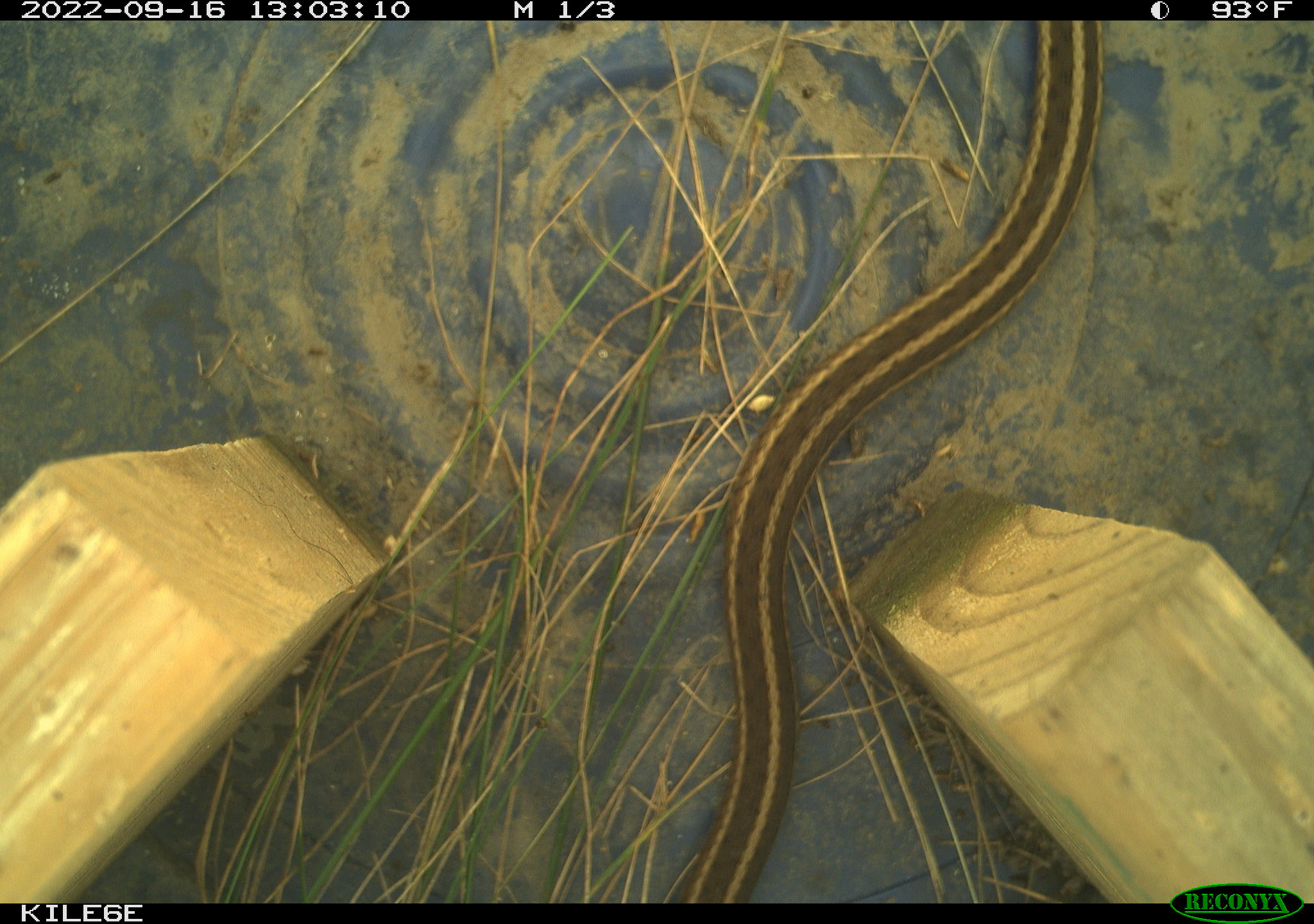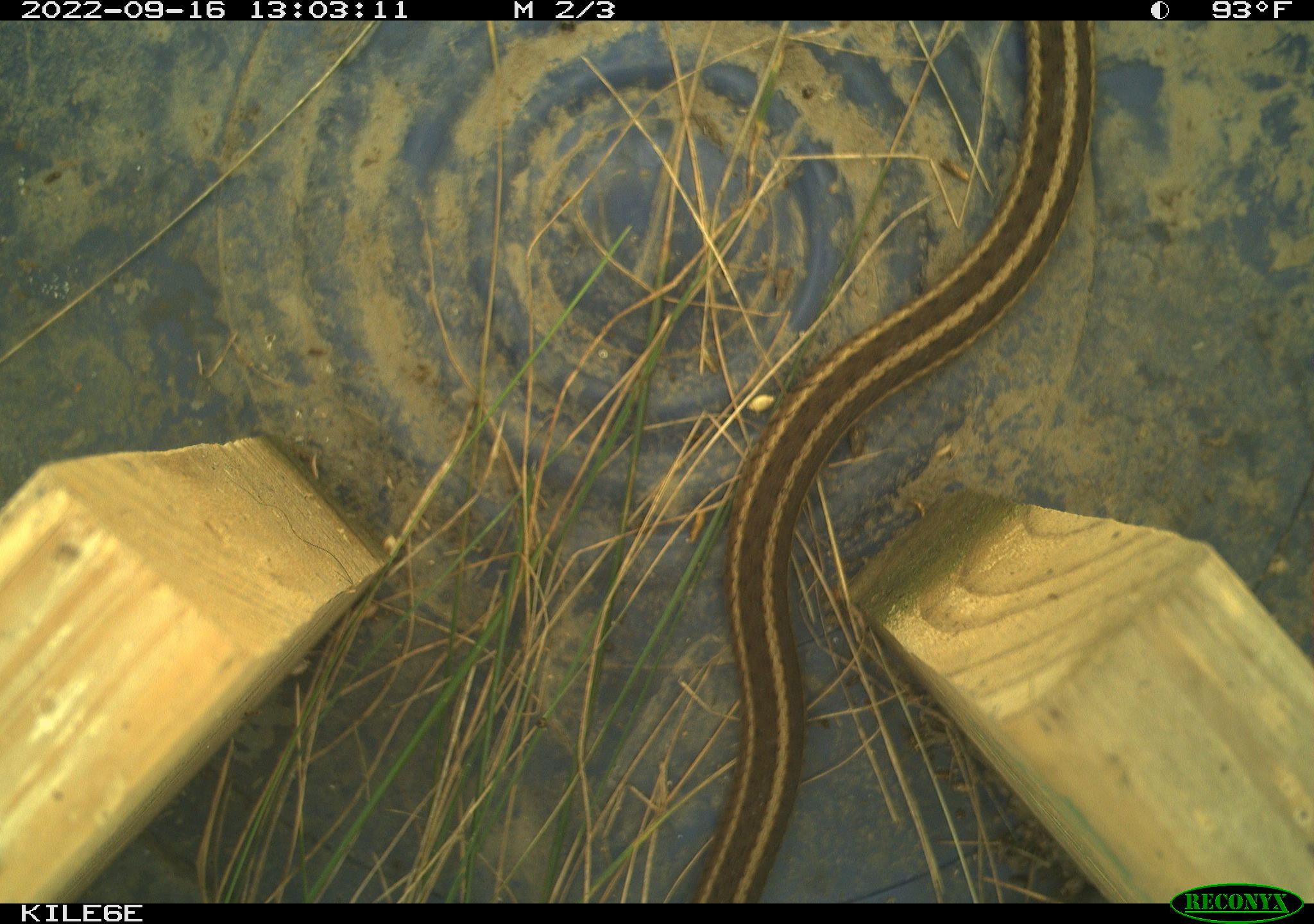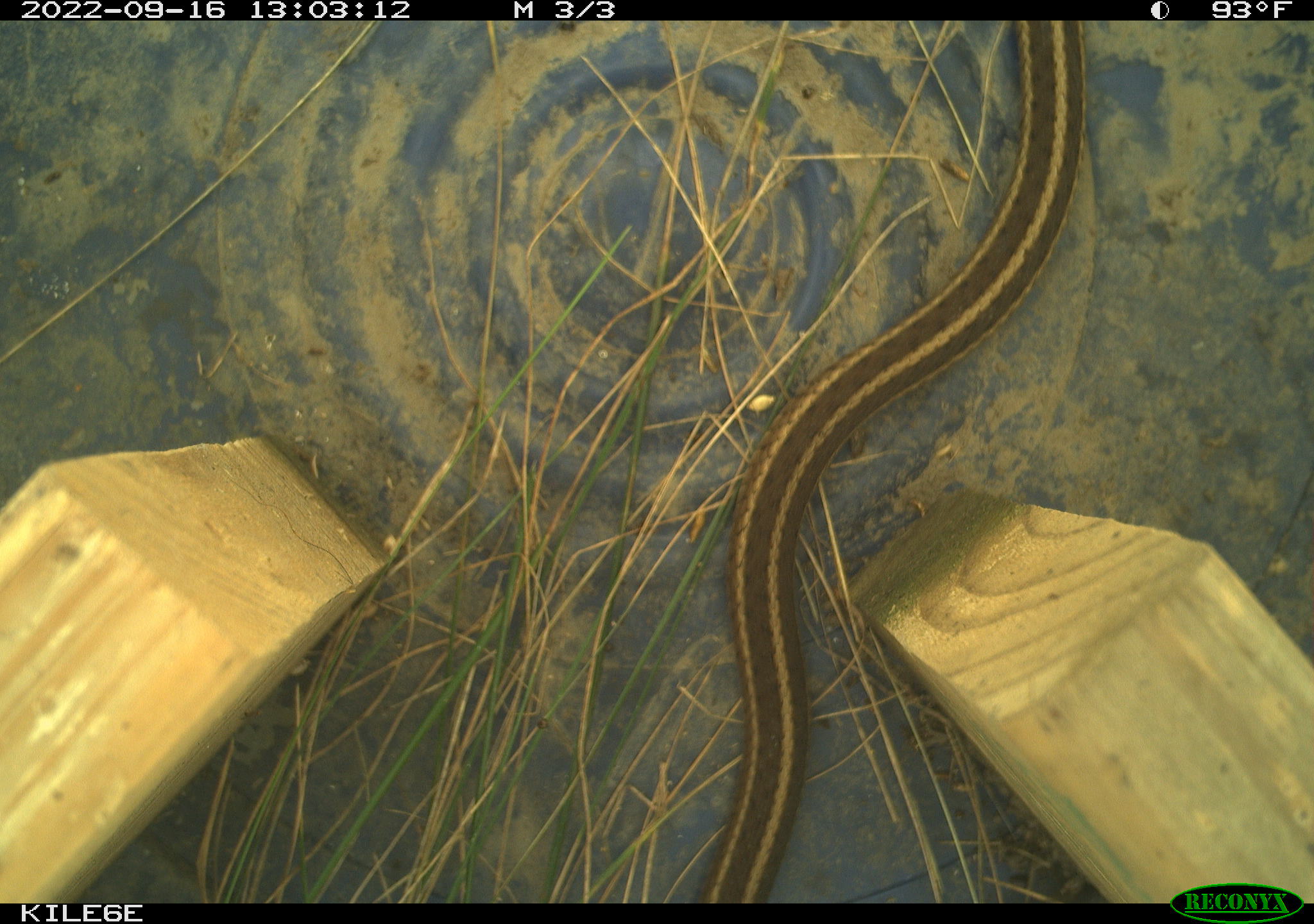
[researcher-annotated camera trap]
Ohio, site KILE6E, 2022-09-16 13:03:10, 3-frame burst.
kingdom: Animalia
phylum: Chordata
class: Reptilia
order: Squamata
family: Colubridae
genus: Thamnophis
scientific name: Thamnophis sirtalis sirtalis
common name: eastern gartersnake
Eastern gartersnake (Thamnophis sirtalis sirtalis).